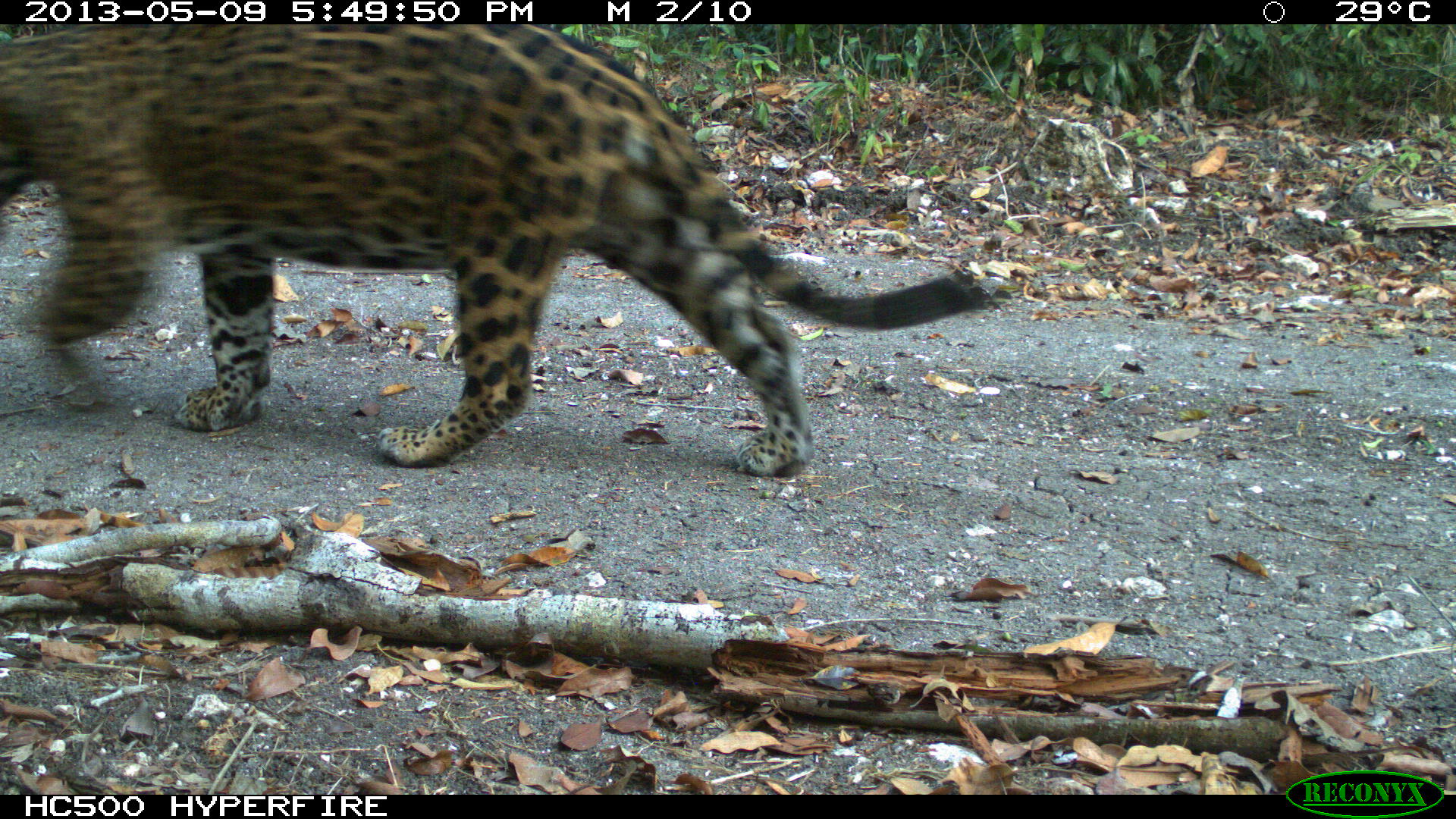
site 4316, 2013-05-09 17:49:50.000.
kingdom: Animalia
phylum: Chordata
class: Mammalia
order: Carnivora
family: Felidae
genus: Panthera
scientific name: Panthera onca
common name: jaguar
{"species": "Panthera onca (jaguar)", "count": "1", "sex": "male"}